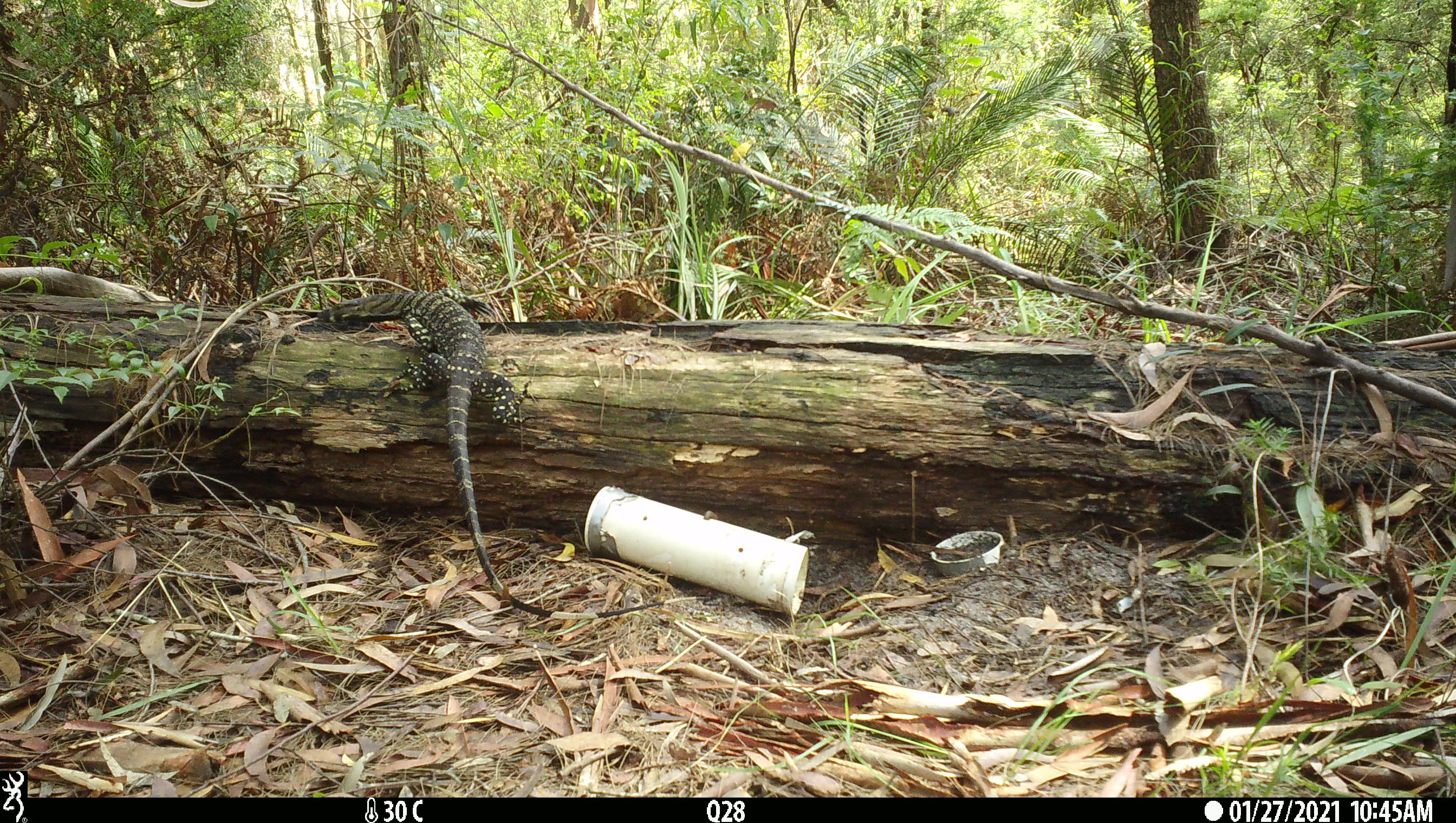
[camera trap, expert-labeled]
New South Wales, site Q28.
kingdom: Animalia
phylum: Chordata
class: Reptilia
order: Squamata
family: Varanidae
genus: Varanus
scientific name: Varanus varius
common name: lace monitor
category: goanna